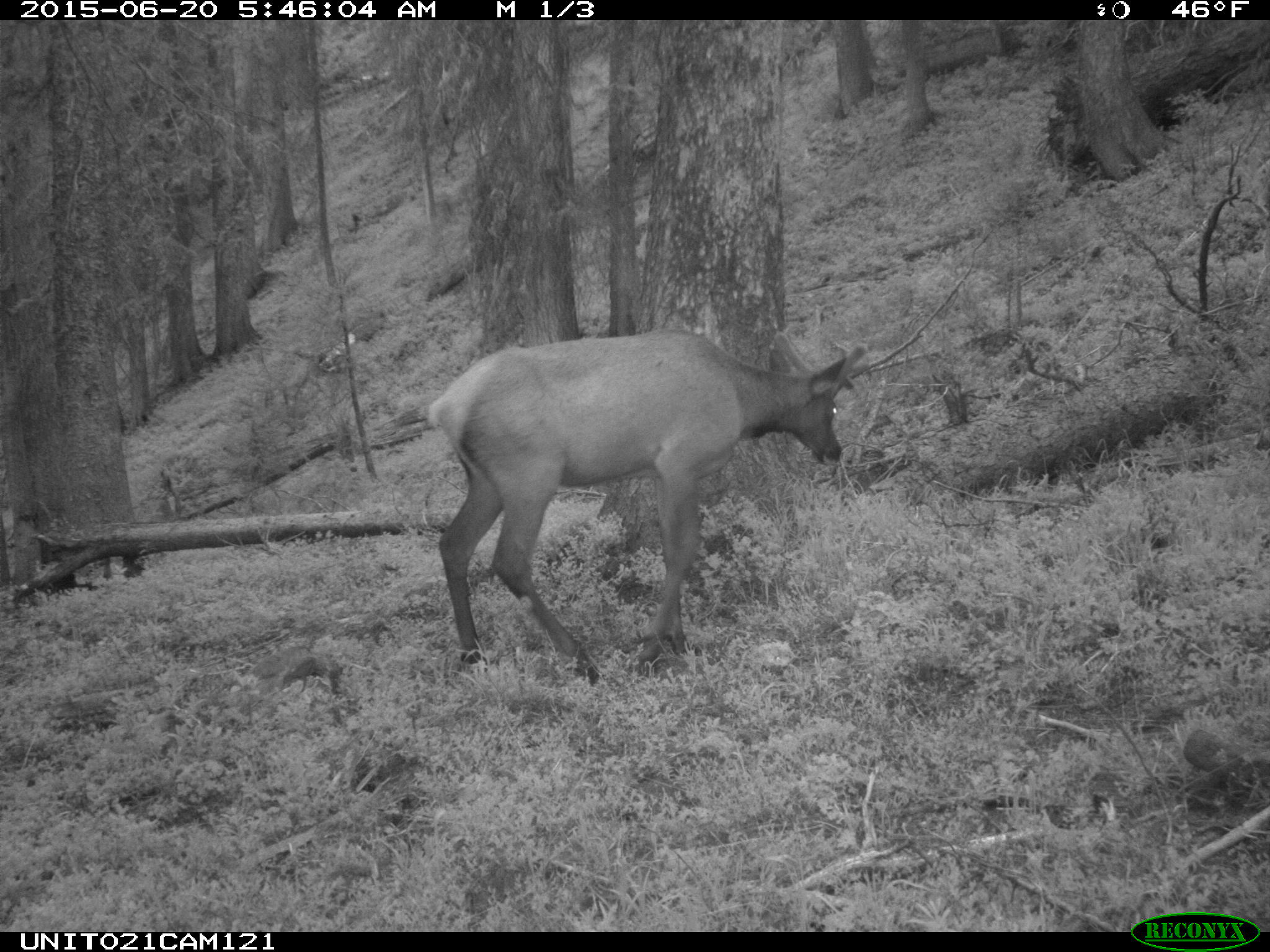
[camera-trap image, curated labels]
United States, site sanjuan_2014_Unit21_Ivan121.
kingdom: Animalia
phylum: Chordata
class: Mammalia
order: Artiodactyla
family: Cervidae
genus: Cervus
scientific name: Cervus elaphus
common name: red deer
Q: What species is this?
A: Cervus elaphus (red deer).